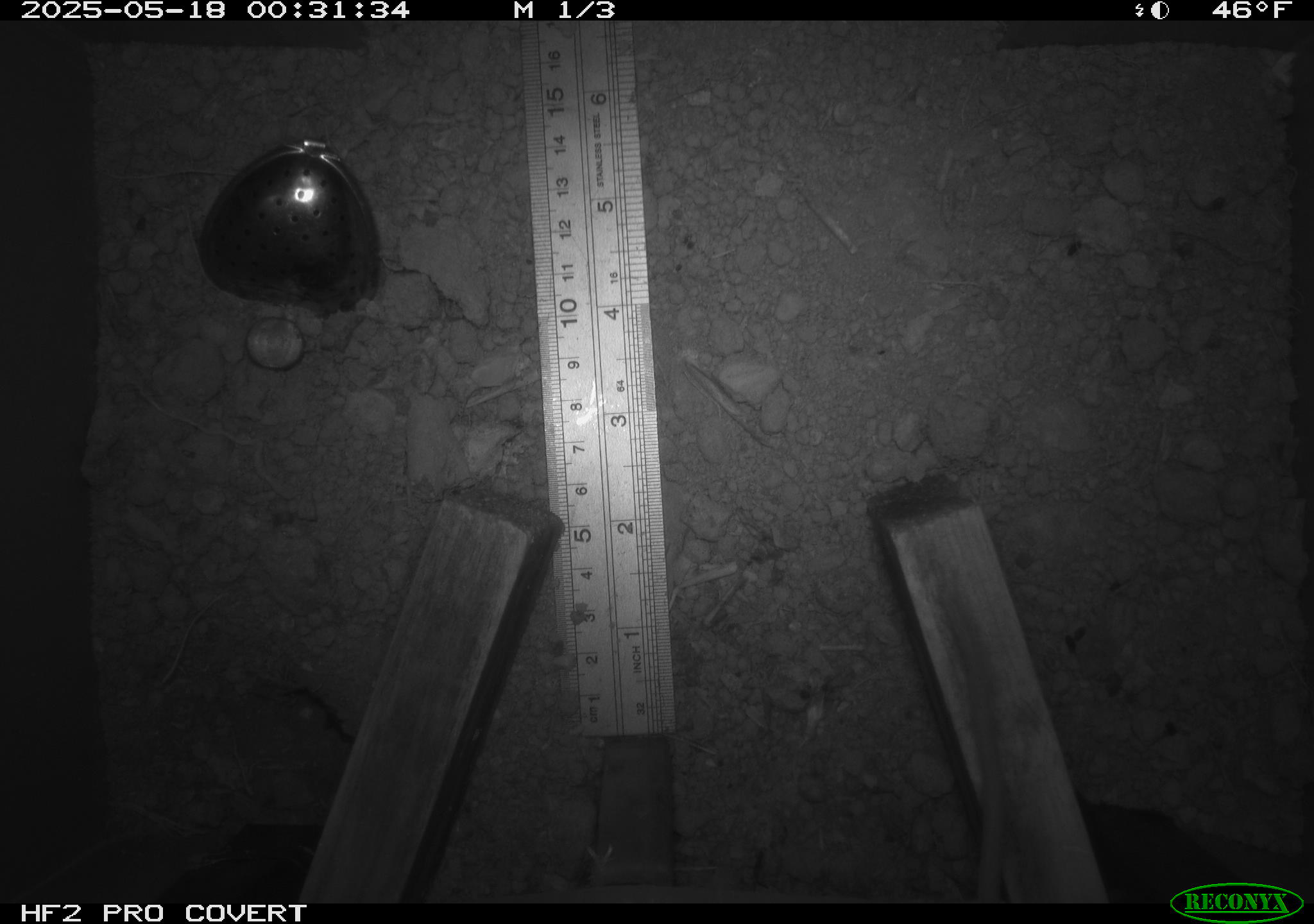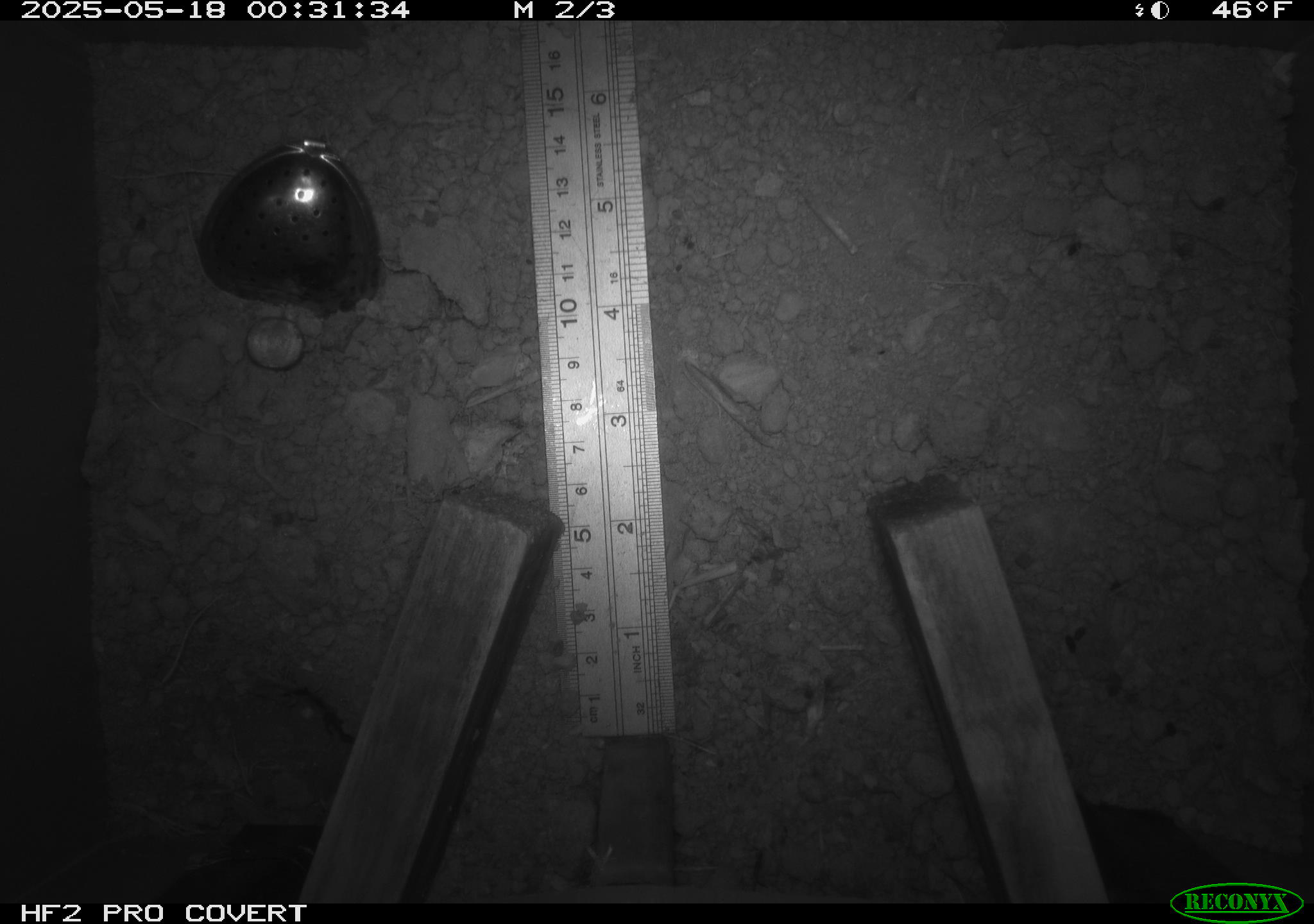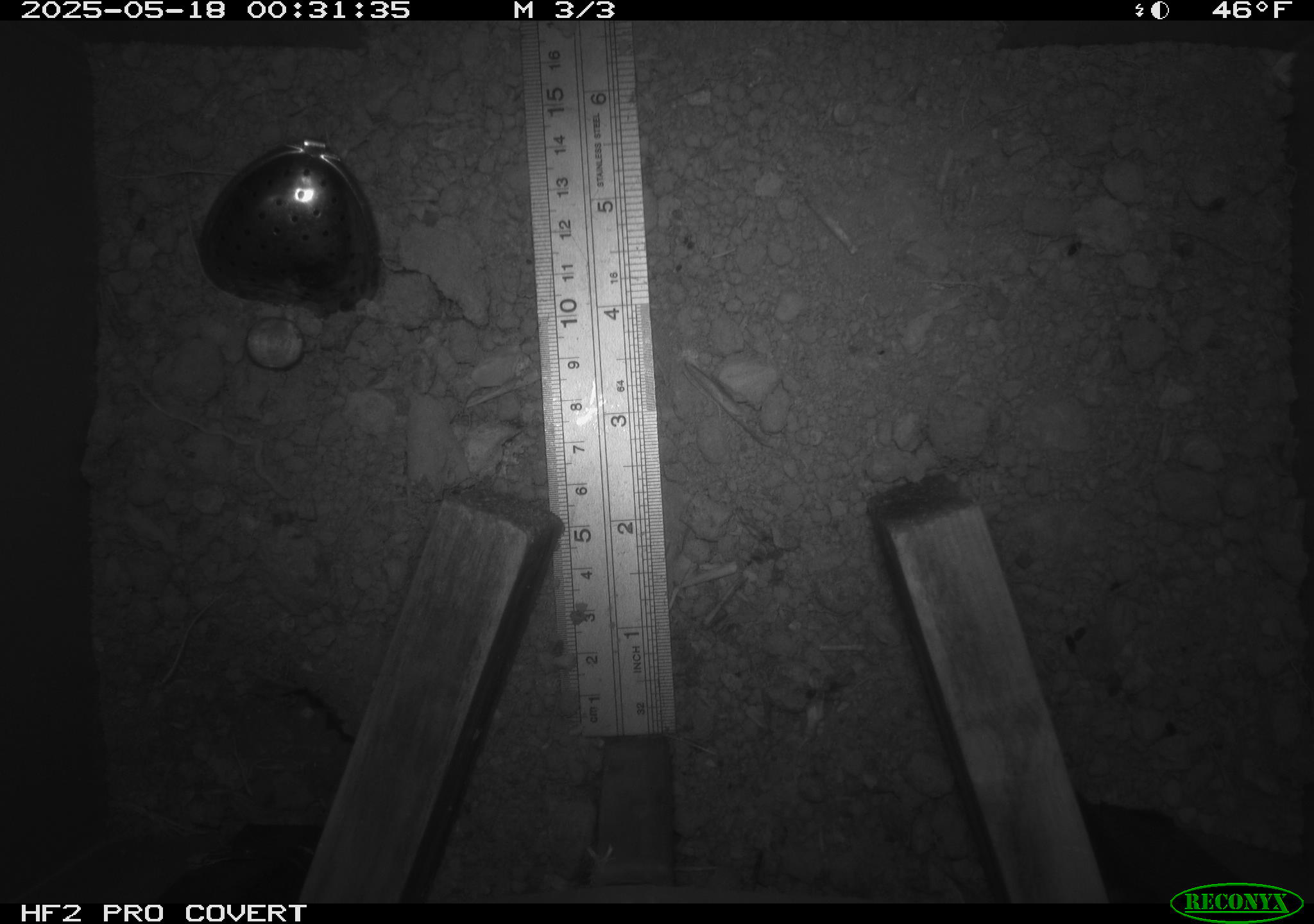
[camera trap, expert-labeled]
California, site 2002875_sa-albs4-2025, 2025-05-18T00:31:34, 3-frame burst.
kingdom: Animalia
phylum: Chordata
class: Mammalia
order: Rodentia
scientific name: Rodentia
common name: mouse species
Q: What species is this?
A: Mouse species (Rodentia).